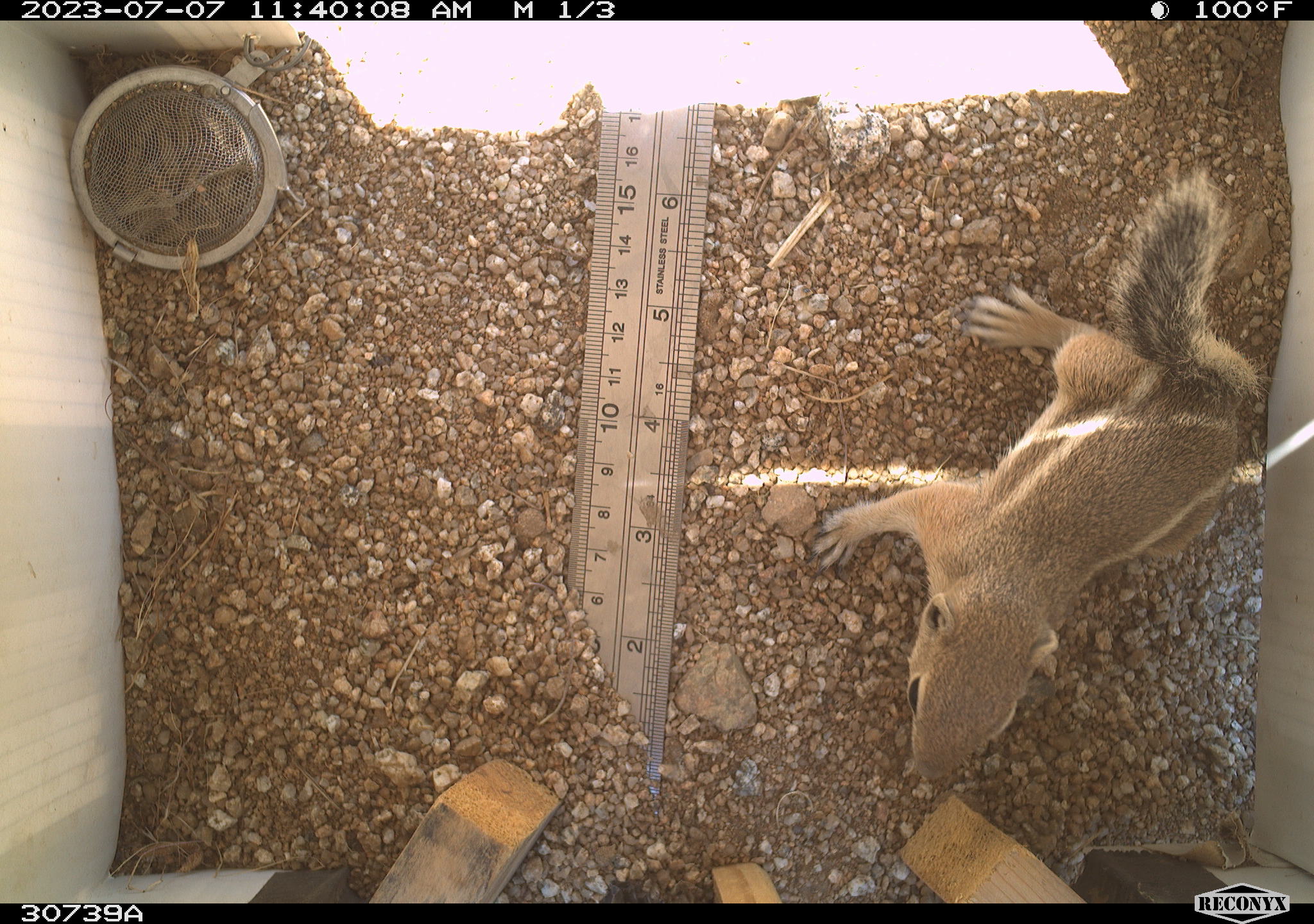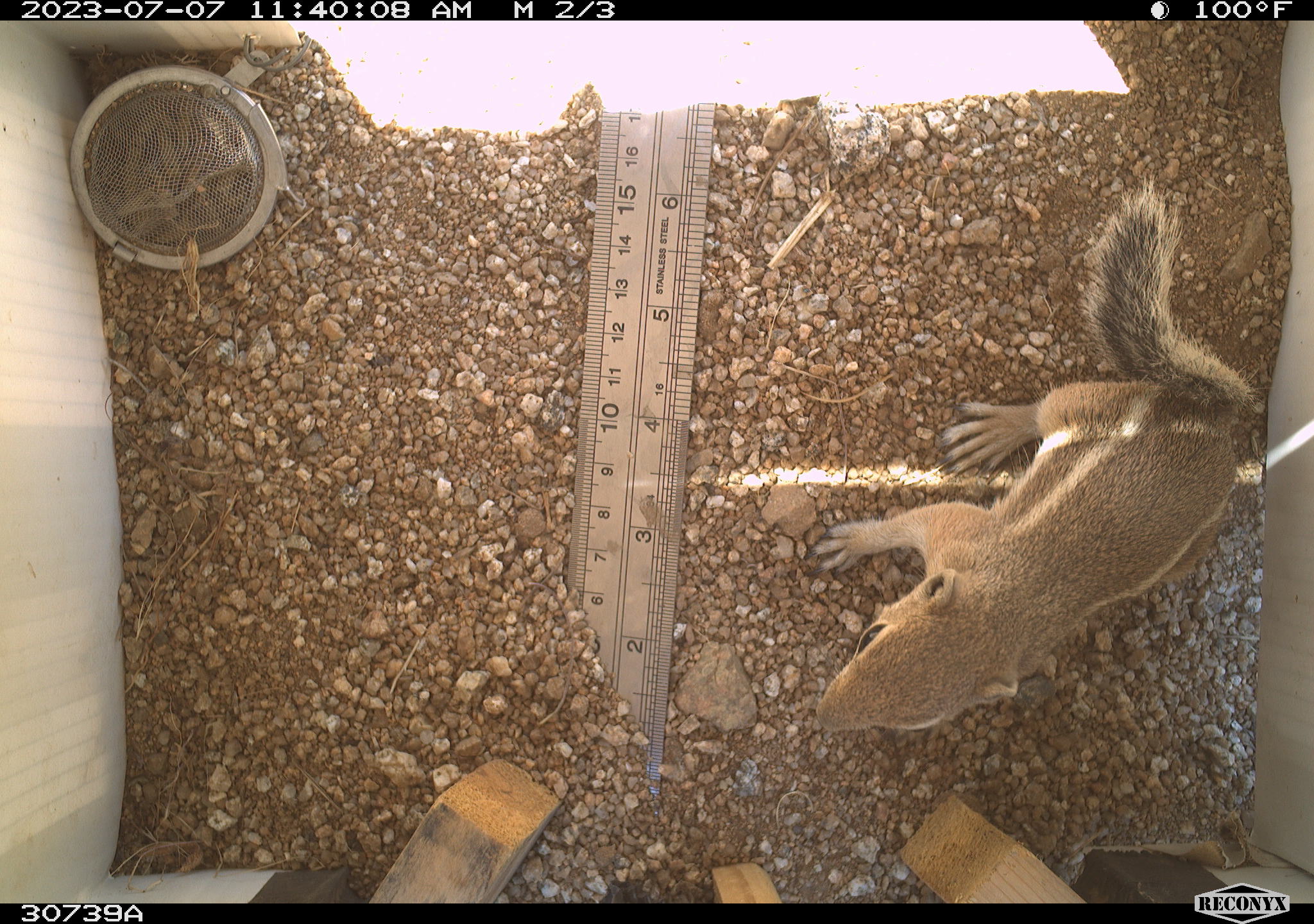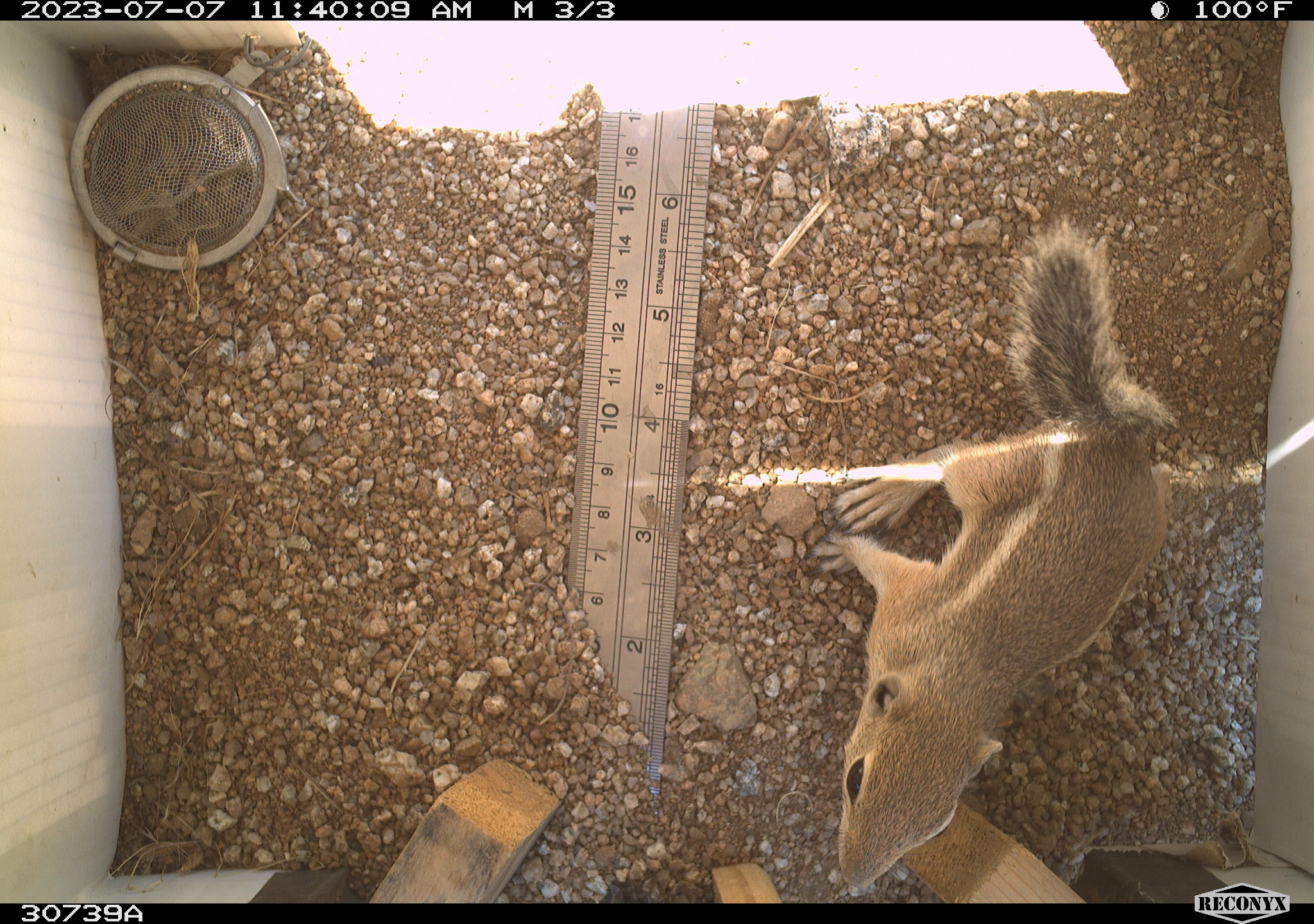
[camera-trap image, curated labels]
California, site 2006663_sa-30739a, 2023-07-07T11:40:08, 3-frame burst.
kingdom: Animalia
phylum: Chordata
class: Mammalia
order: Rodentia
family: Sciuridae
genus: Ammospermophilus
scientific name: Ammospermophilus leucurus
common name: white-tailed antelope squirrel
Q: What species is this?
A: White-tailed antelope squirrel (Ammospermophilus leucurus).